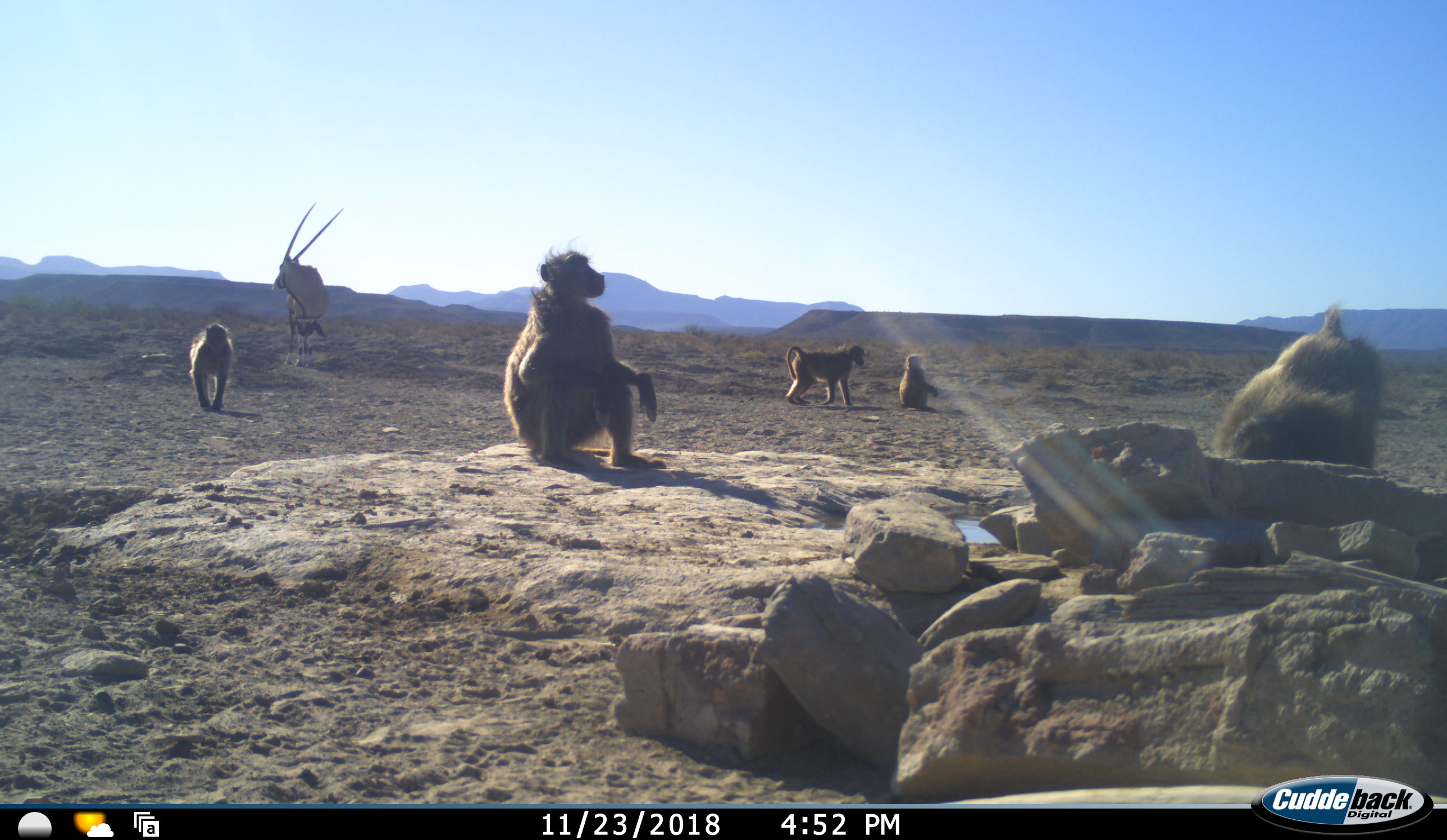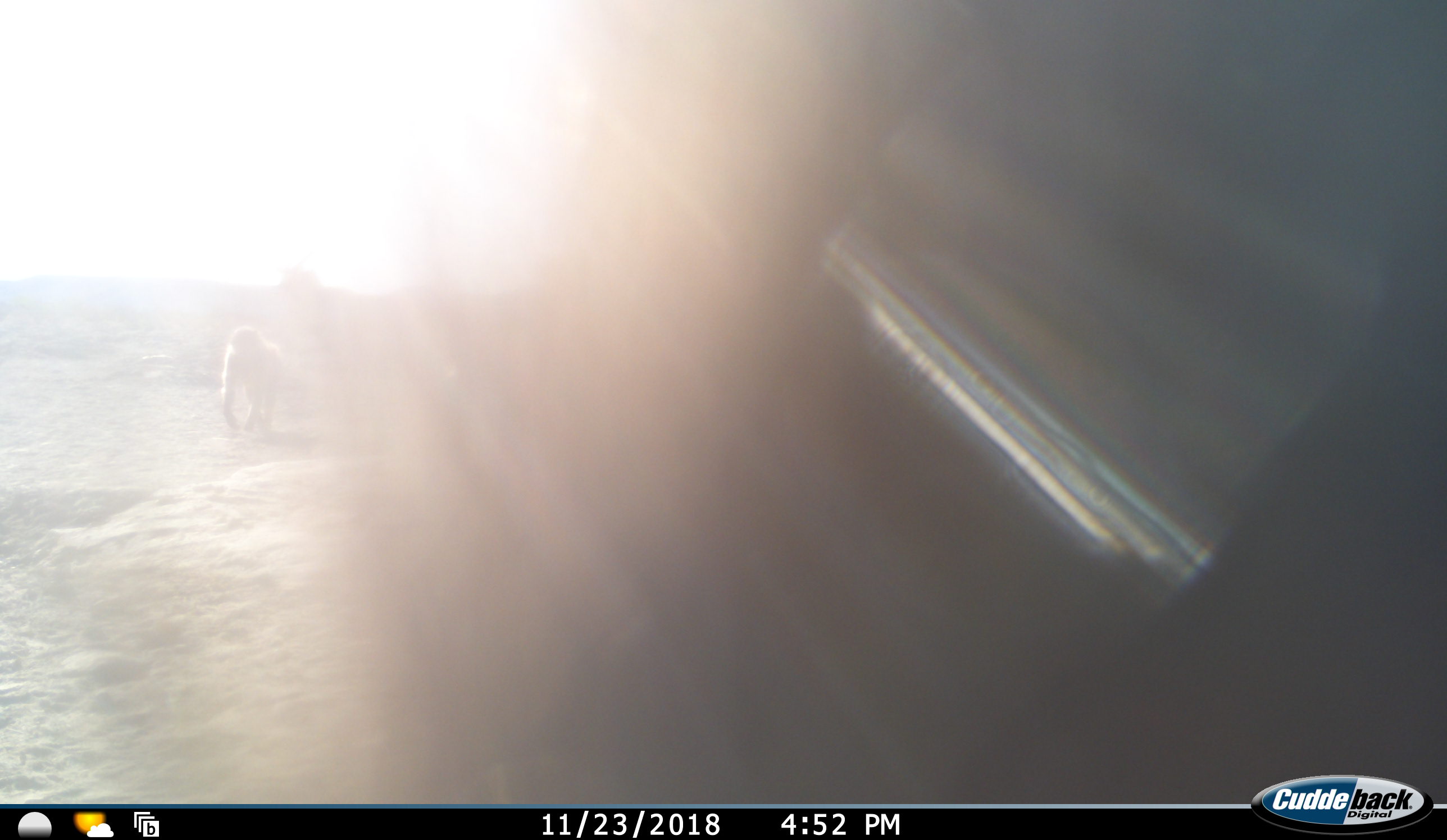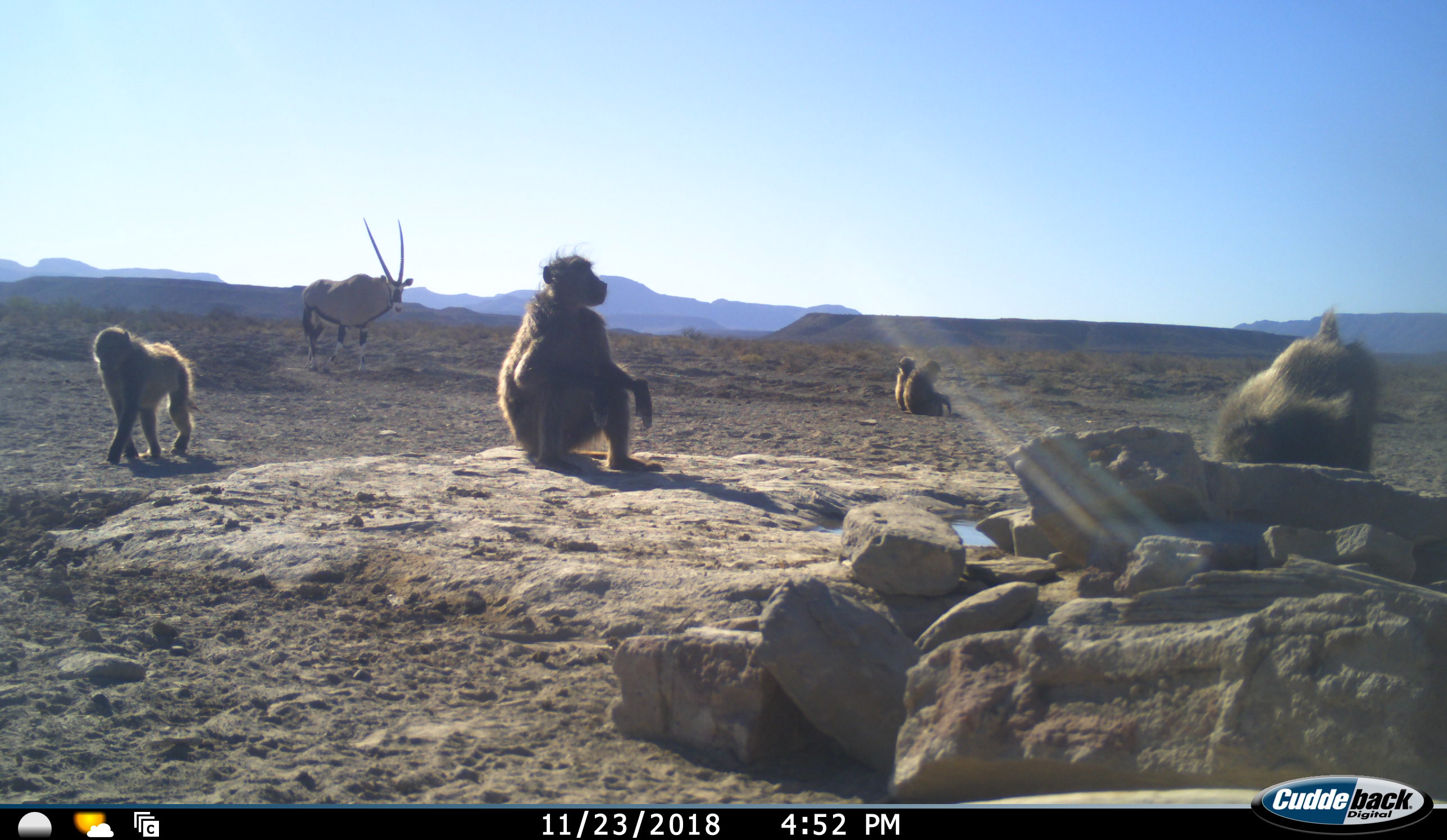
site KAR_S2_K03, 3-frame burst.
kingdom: Animalia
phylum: Chordata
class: Mammalia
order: Primates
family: Cercopithecidae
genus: Papio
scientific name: Papio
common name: baboon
Baboon (Papio), count 6. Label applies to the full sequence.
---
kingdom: Animalia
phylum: Chordata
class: Mammalia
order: Artiodactyla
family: Bovidae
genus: Oryx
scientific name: Oryx gazella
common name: gemsbok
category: oryx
Oryx (gemsbok) (Oryx gazella), count 1. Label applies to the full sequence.